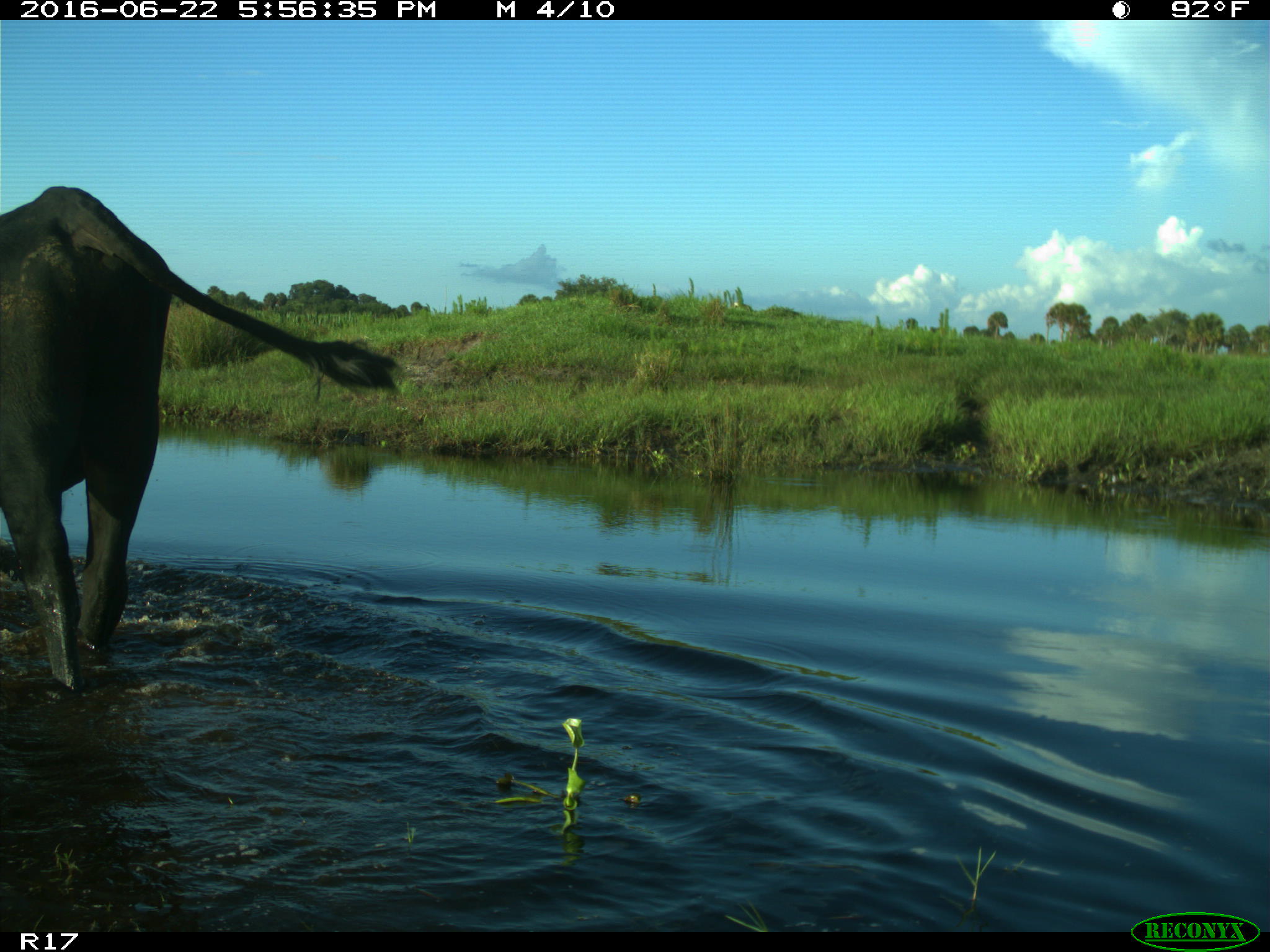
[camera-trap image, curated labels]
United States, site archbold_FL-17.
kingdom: Animalia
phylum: Chordata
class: Mammalia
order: Artiodactyla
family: Bovidae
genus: Bos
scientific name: Bos taurus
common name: domestic cow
Bos taurus (domestic cow).